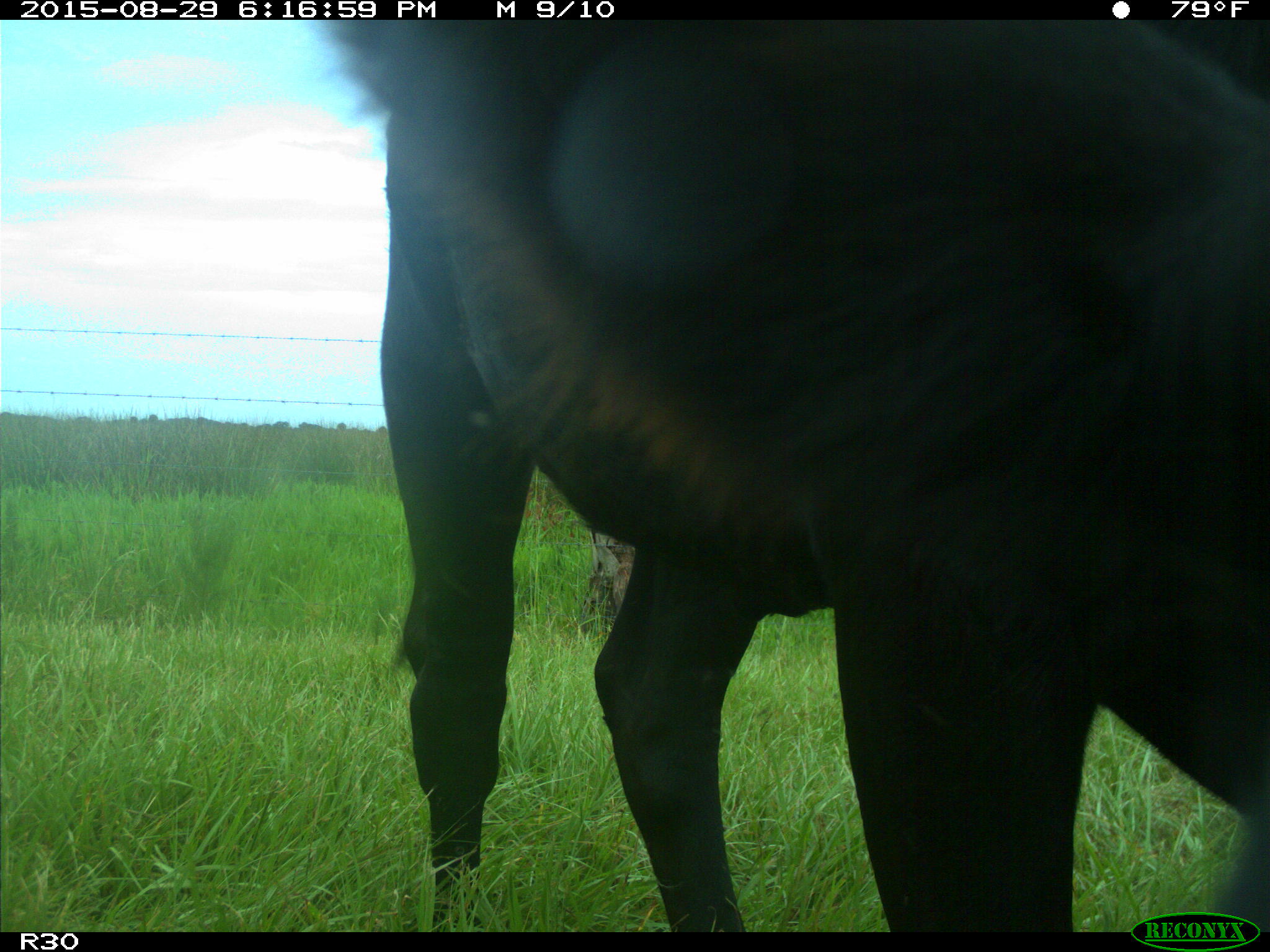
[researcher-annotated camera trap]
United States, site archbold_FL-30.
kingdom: Animalia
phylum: Chordata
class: Mammalia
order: Artiodactyla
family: Bovidae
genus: Bos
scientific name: Bos taurus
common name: domestic cow